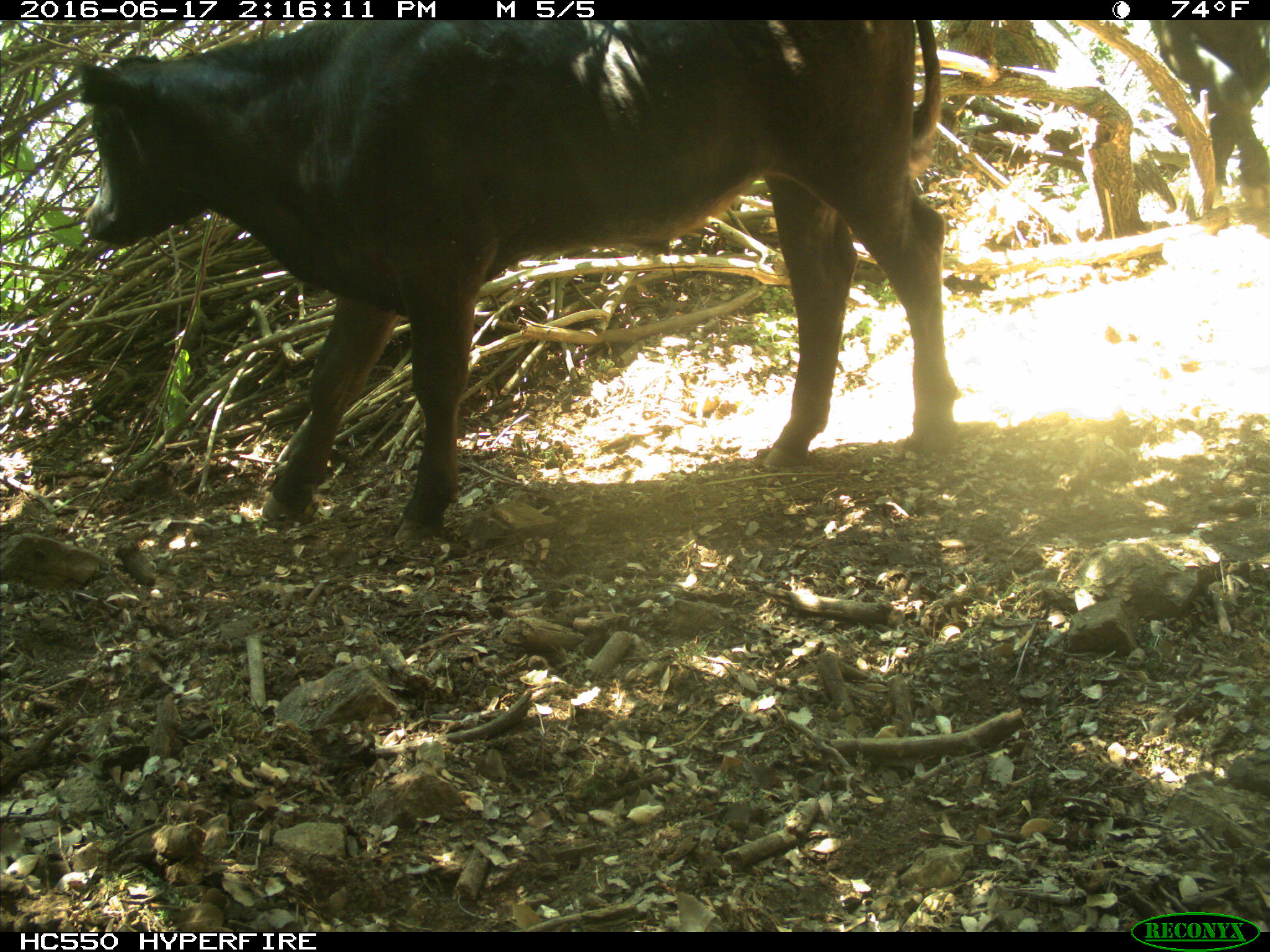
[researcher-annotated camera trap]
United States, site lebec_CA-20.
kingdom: Animalia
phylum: Chordata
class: Mammalia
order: Artiodactyla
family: Bovidae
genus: Bos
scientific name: Bos taurus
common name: domestic cow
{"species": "Bos taurus (domestic cow)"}